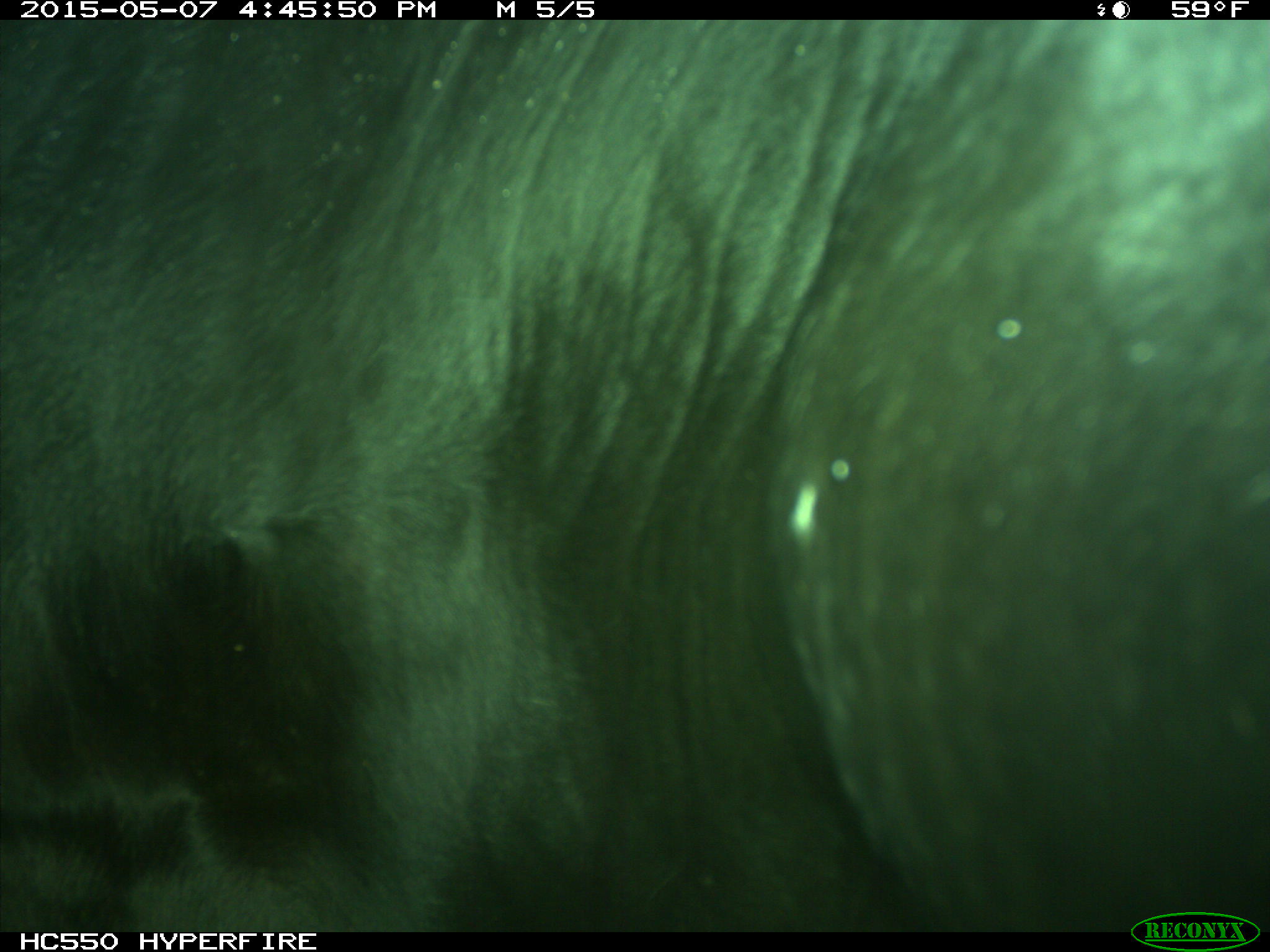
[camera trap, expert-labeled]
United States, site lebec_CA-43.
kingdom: Animalia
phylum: Chordata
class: Mammalia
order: Artiodactyla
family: Bovidae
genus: Bos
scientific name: Bos taurus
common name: domestic cow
Bos taurus (domestic cow).